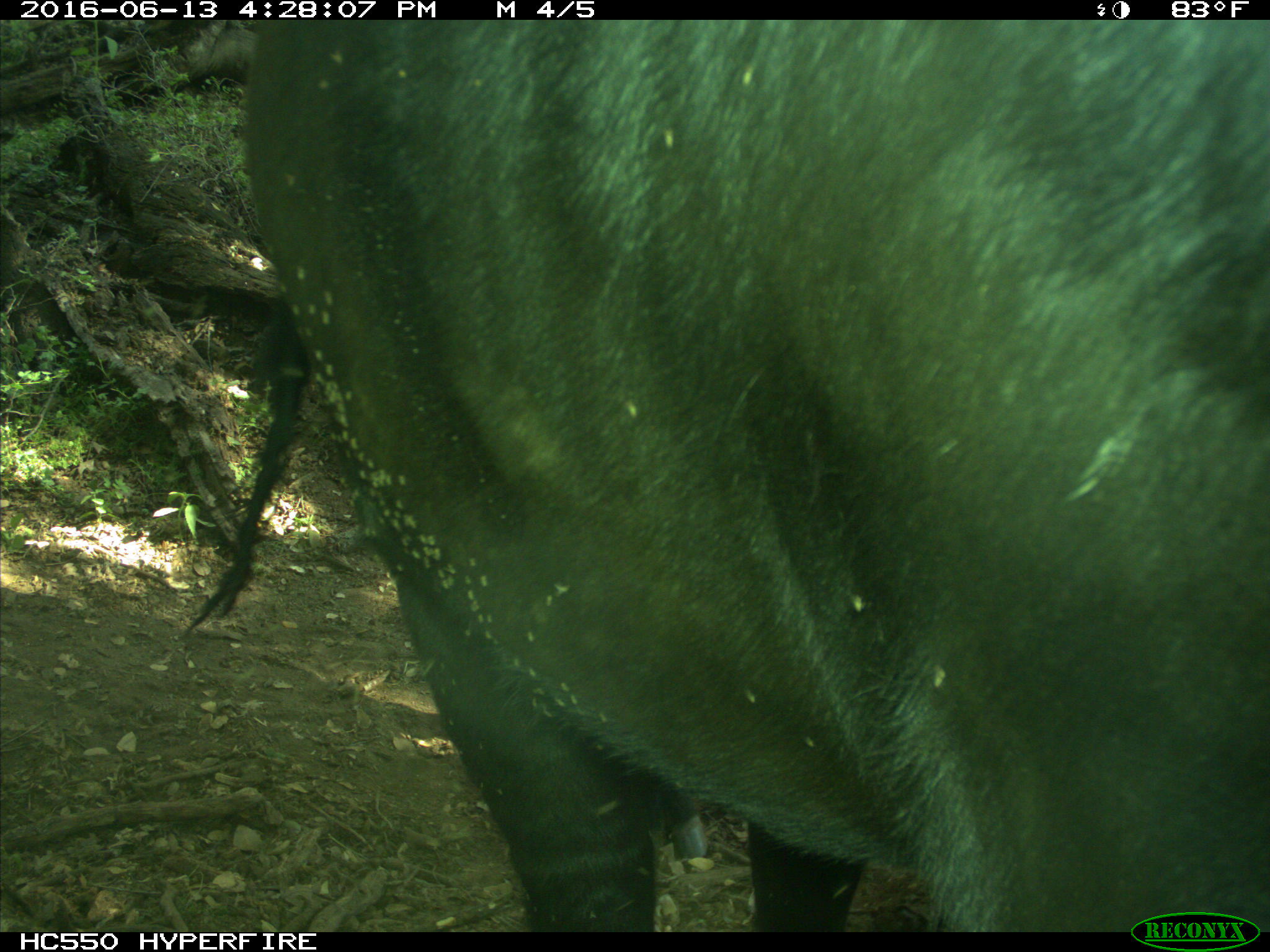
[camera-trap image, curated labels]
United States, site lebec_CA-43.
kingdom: Animalia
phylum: Chordata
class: Mammalia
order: Artiodactyla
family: Bovidae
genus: Bos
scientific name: Bos taurus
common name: domestic cow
Bos taurus (domestic cow).